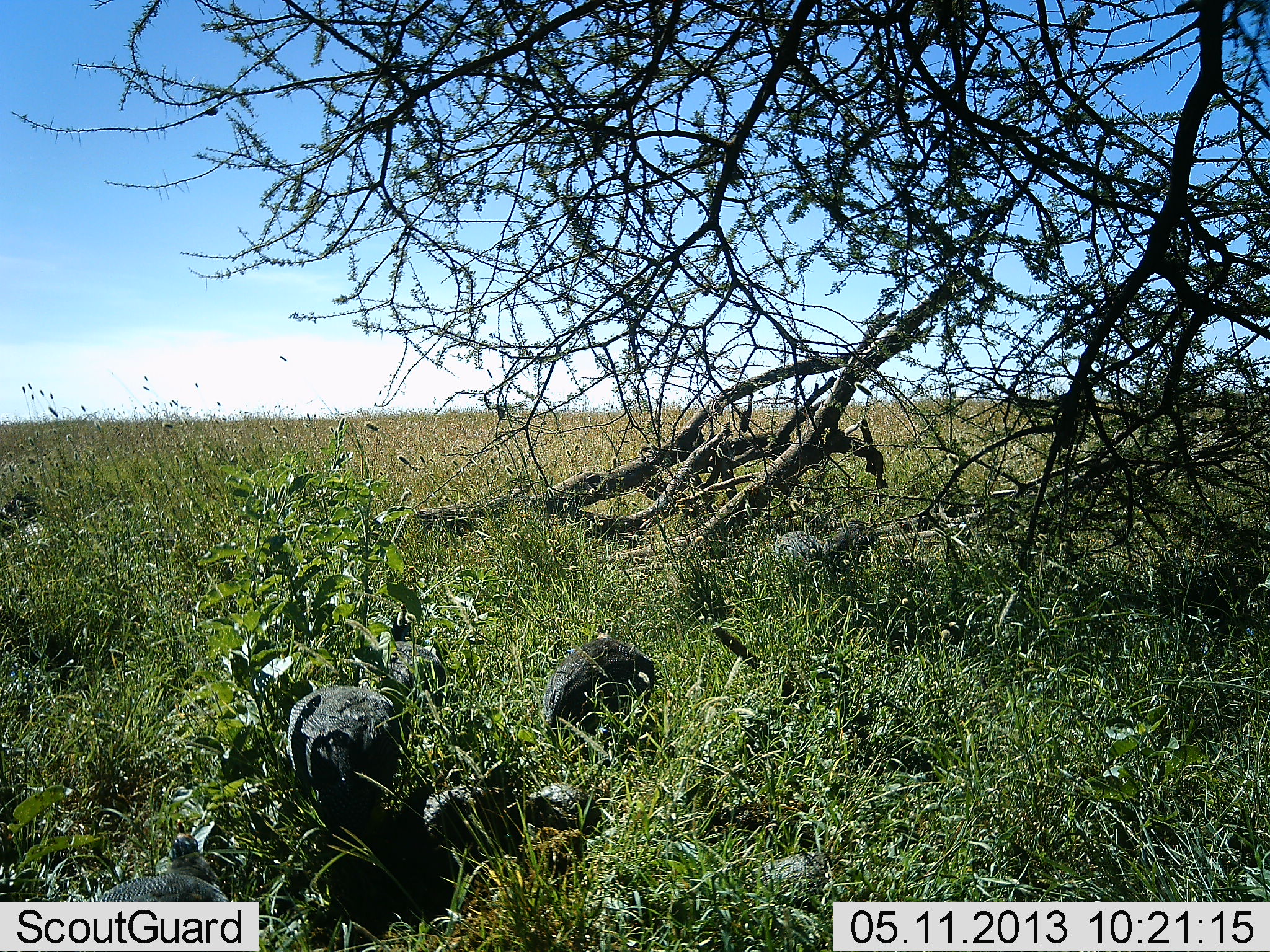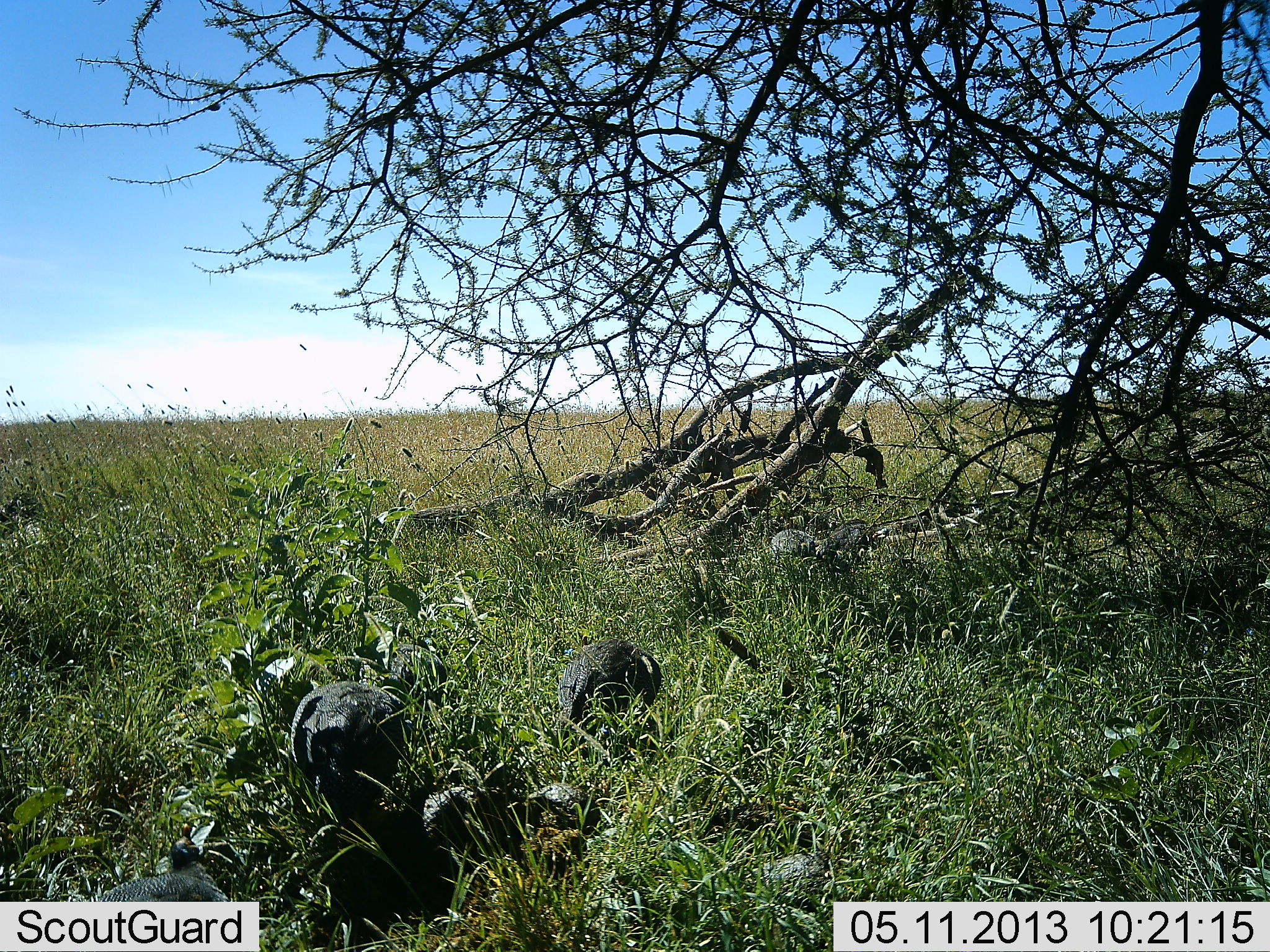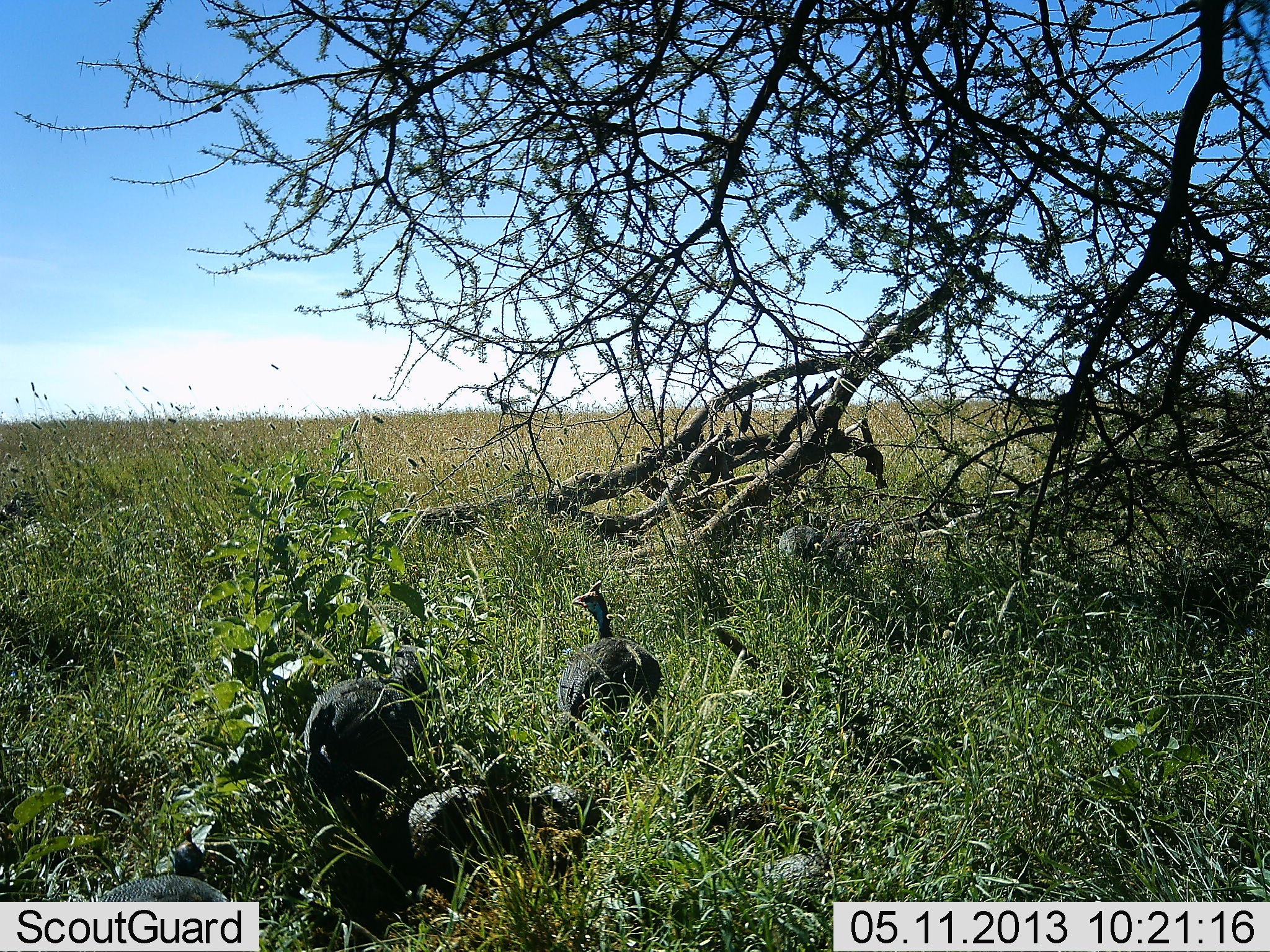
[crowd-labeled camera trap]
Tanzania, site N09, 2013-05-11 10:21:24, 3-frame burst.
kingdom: Animalia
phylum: Chordata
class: Aves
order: Galliformes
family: Numididae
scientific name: Numididae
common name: guinea fowl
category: guineafowl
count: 5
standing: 60%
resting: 0%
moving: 30%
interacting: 0%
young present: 0%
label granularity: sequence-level